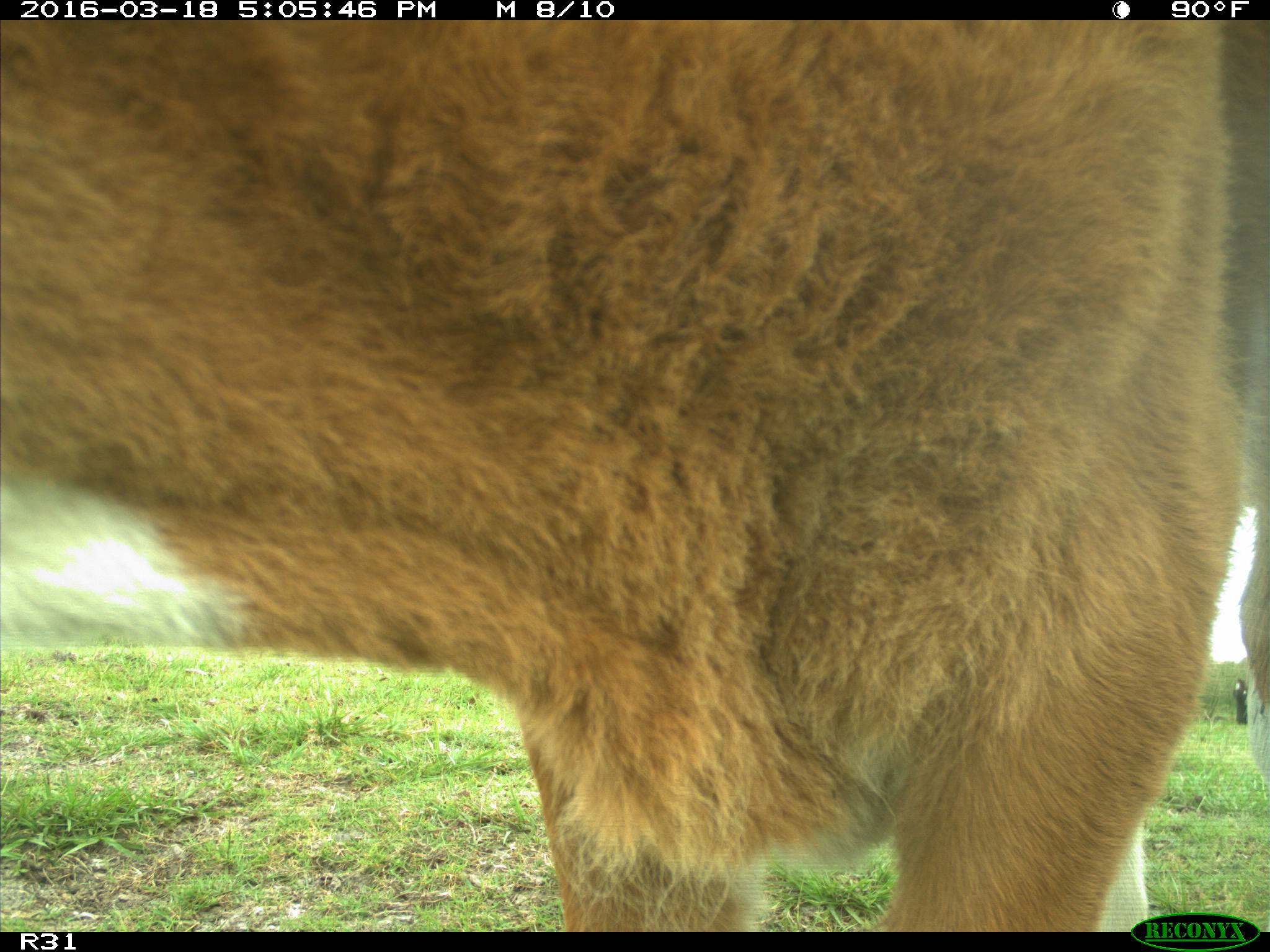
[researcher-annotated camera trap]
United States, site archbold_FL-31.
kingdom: Animalia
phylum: Chordata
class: Mammalia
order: Artiodactyla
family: Bovidae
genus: Bos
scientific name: Bos taurus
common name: domestic cow